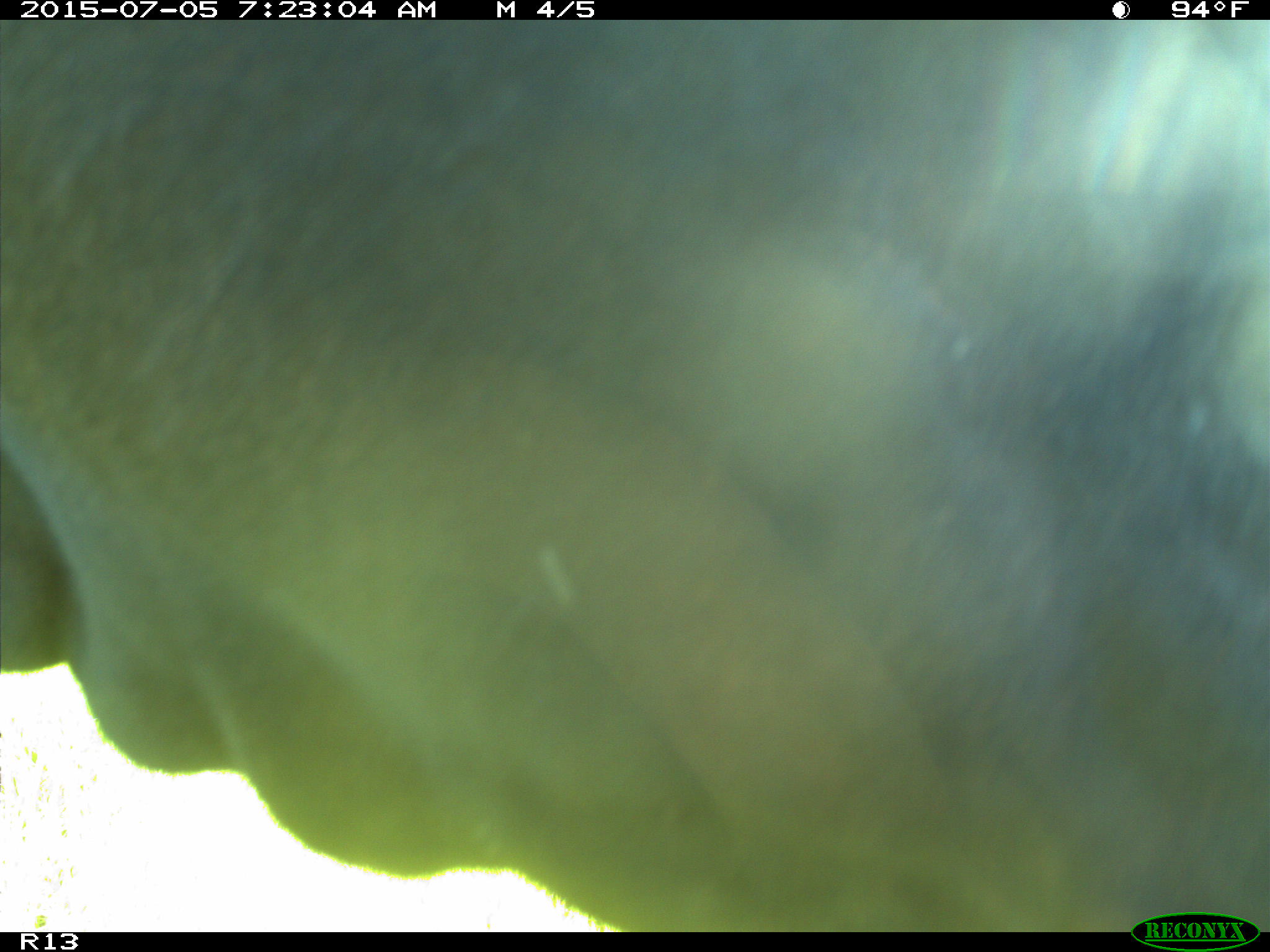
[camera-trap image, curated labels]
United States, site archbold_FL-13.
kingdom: Animalia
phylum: Chordata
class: Mammalia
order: Artiodactyla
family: Bovidae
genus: Bos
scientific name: Bos taurus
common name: domestic cow